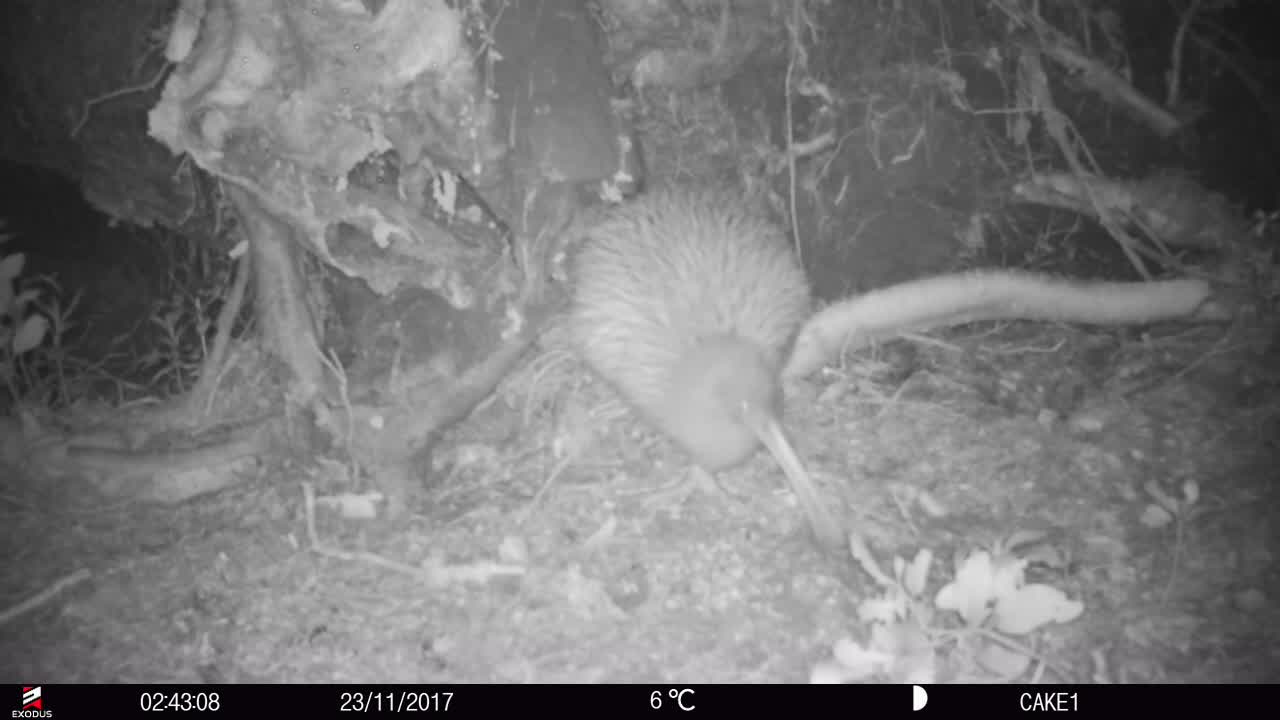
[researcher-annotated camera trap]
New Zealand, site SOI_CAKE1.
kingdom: Animalia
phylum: Chordata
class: Aves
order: Apterygiformes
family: Apterygidae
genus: Apteryx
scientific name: Apteryx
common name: kiwi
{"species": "kiwi (Apteryx)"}